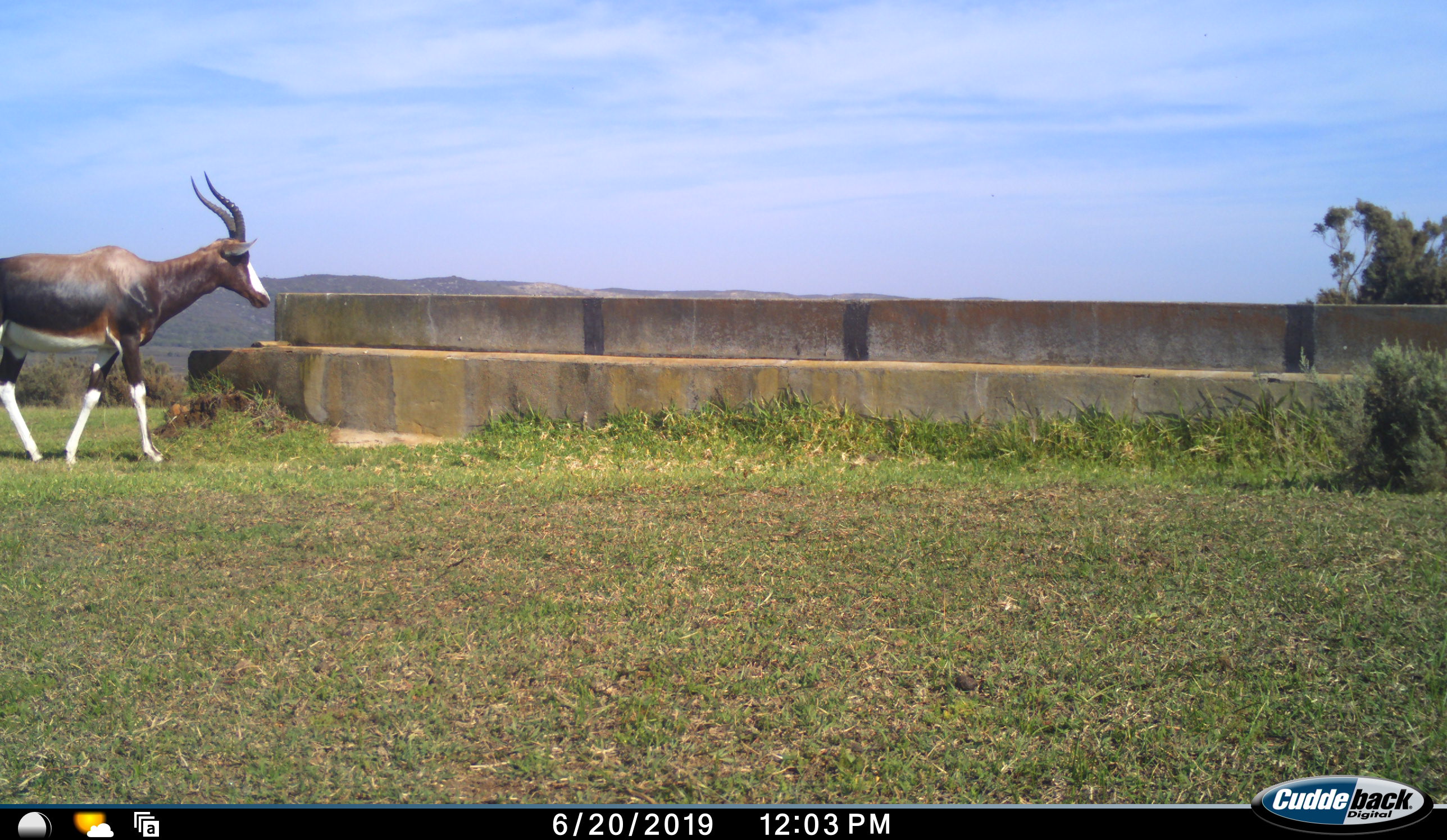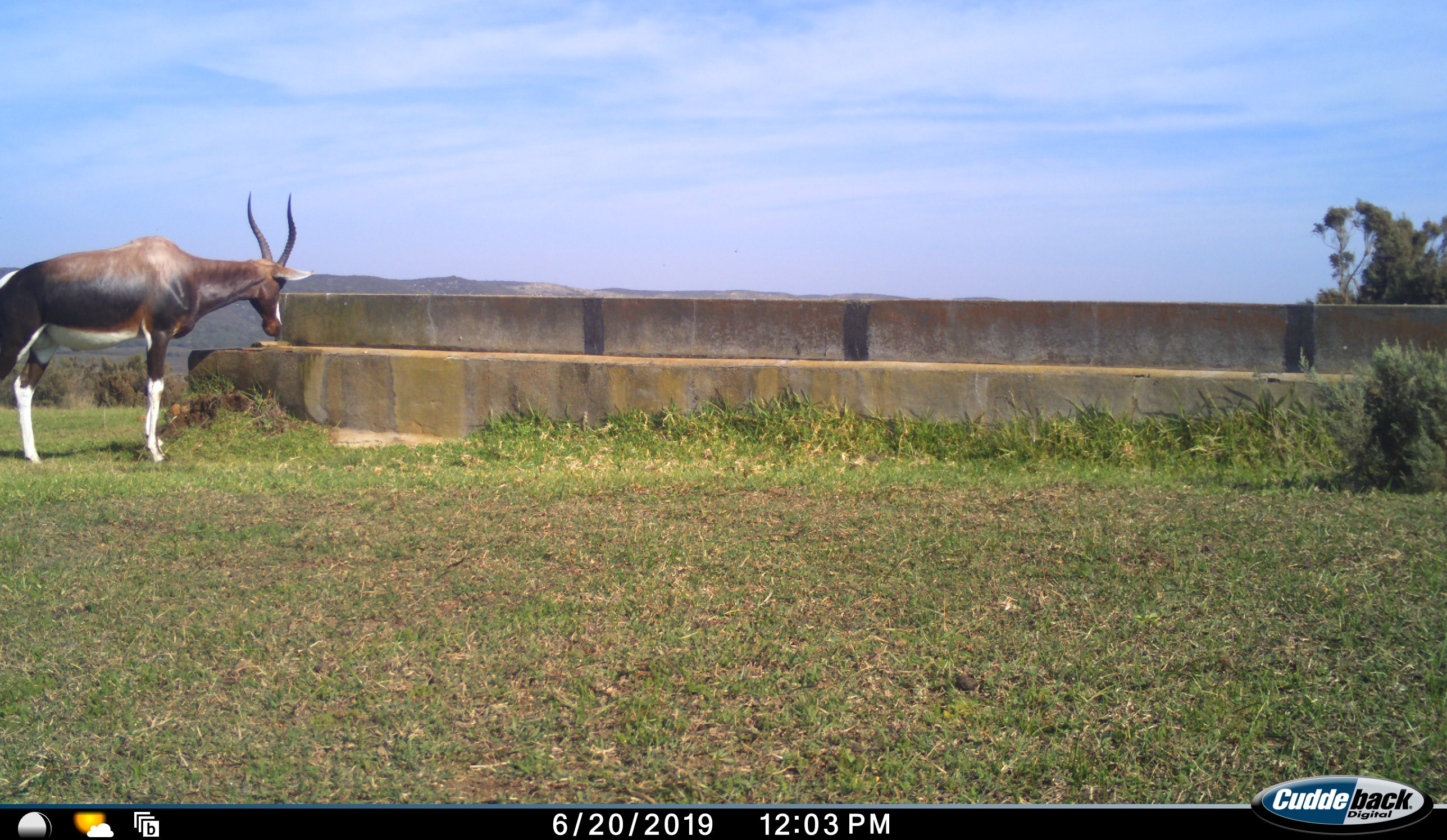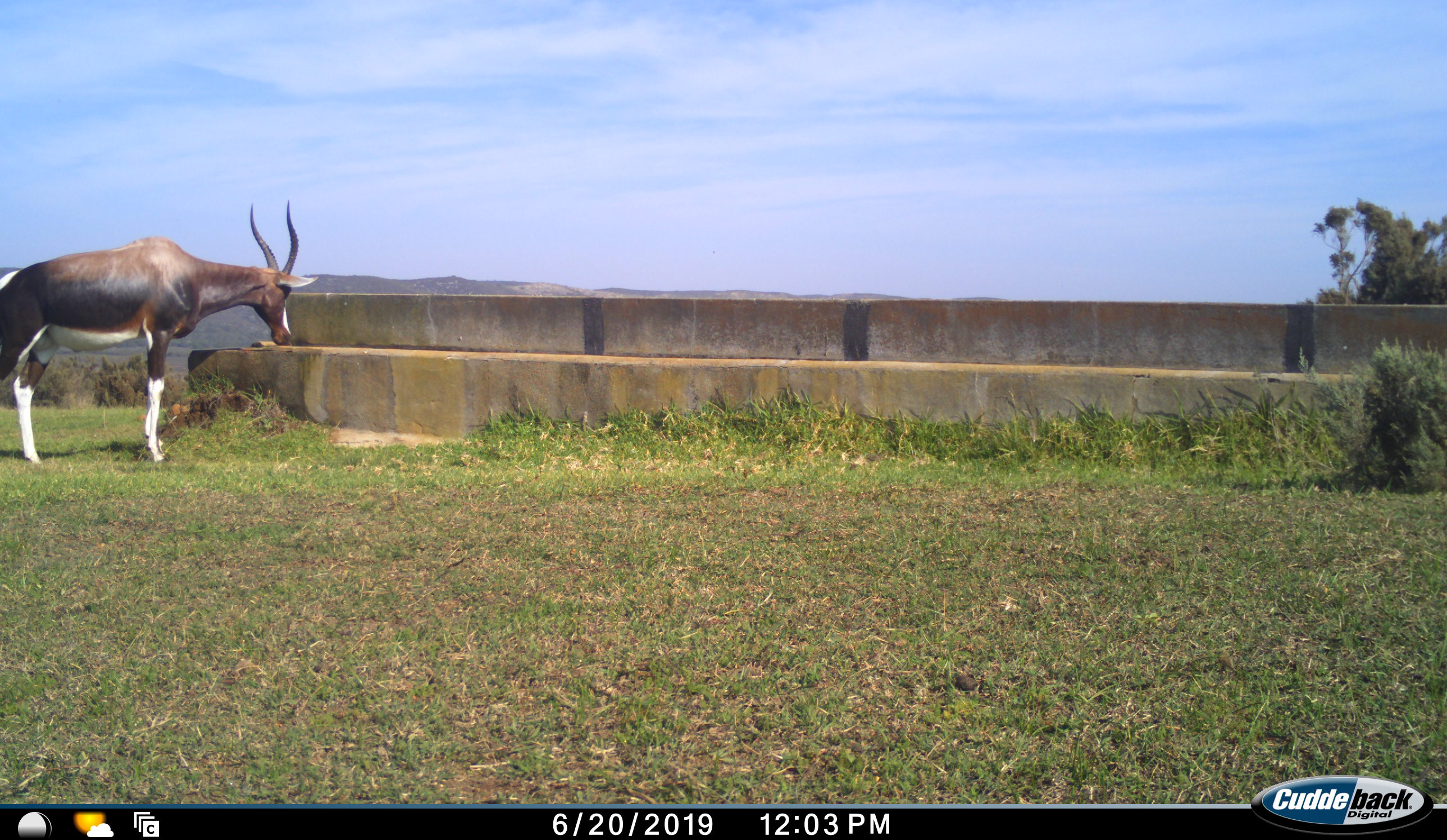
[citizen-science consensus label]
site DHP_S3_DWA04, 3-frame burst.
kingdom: Animalia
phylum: Chordata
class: Mammalia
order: Artiodactyla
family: Bovidae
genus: Damaliscus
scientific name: Damaliscus pygargus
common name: bontebok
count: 1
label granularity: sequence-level